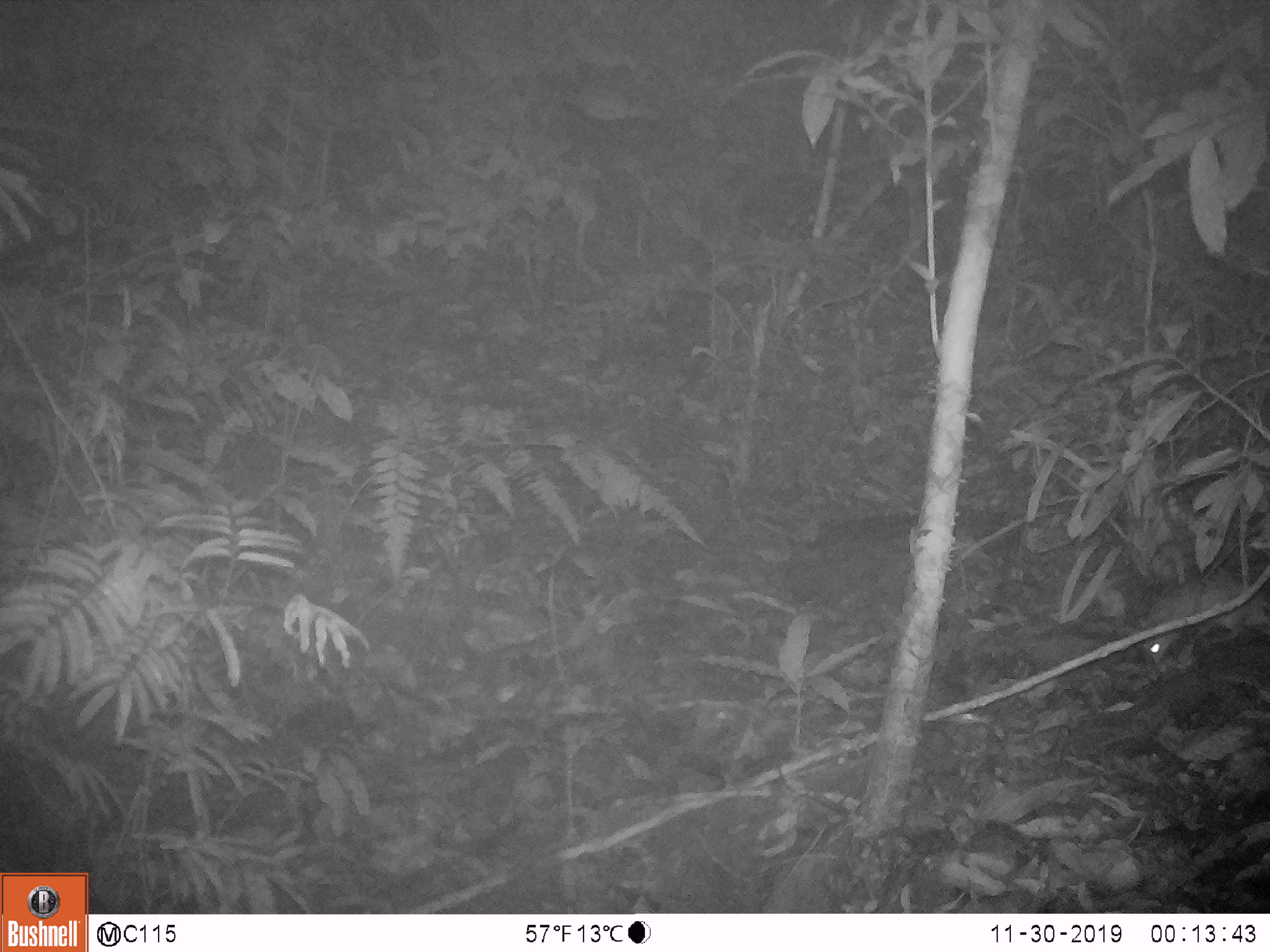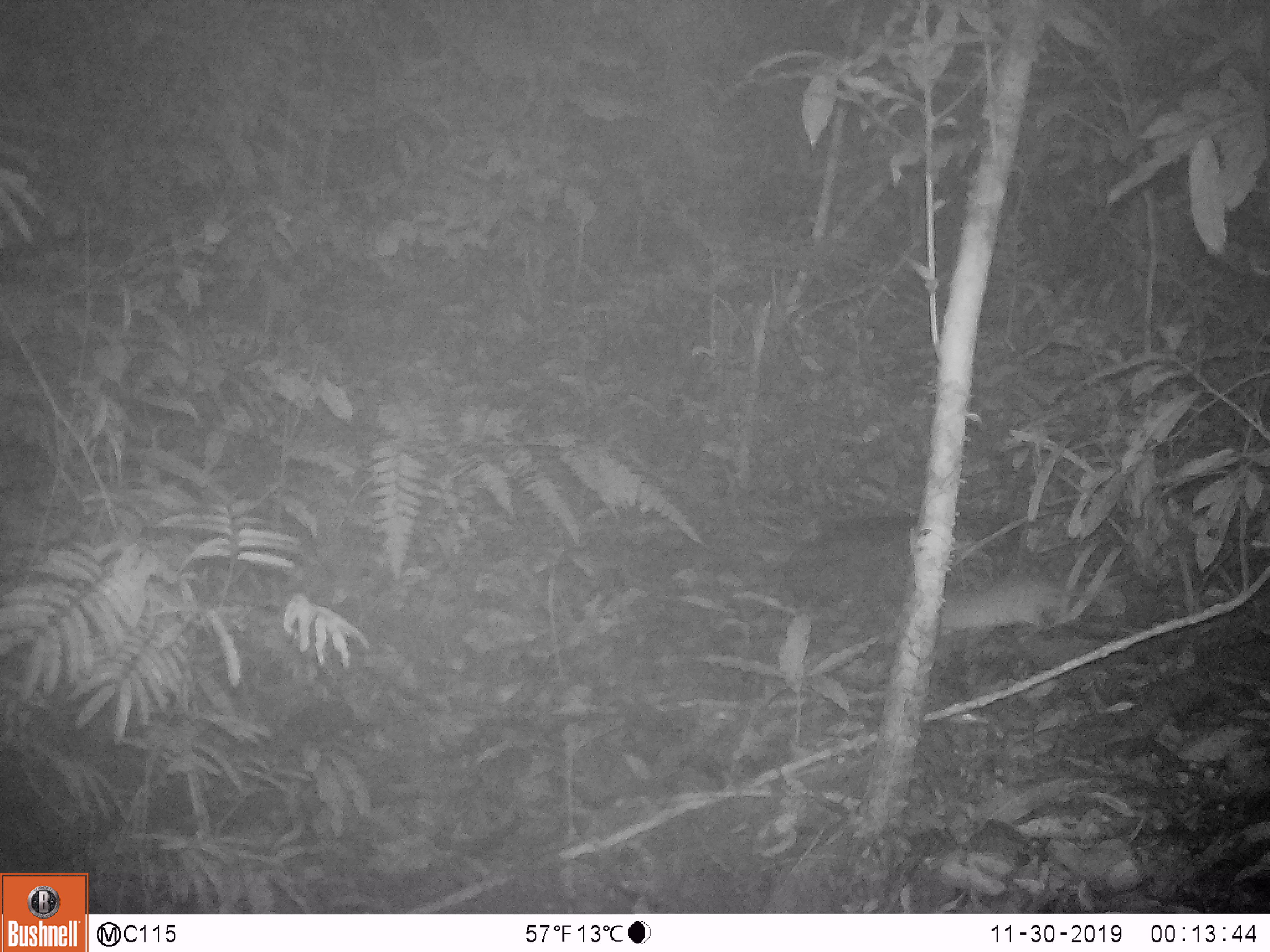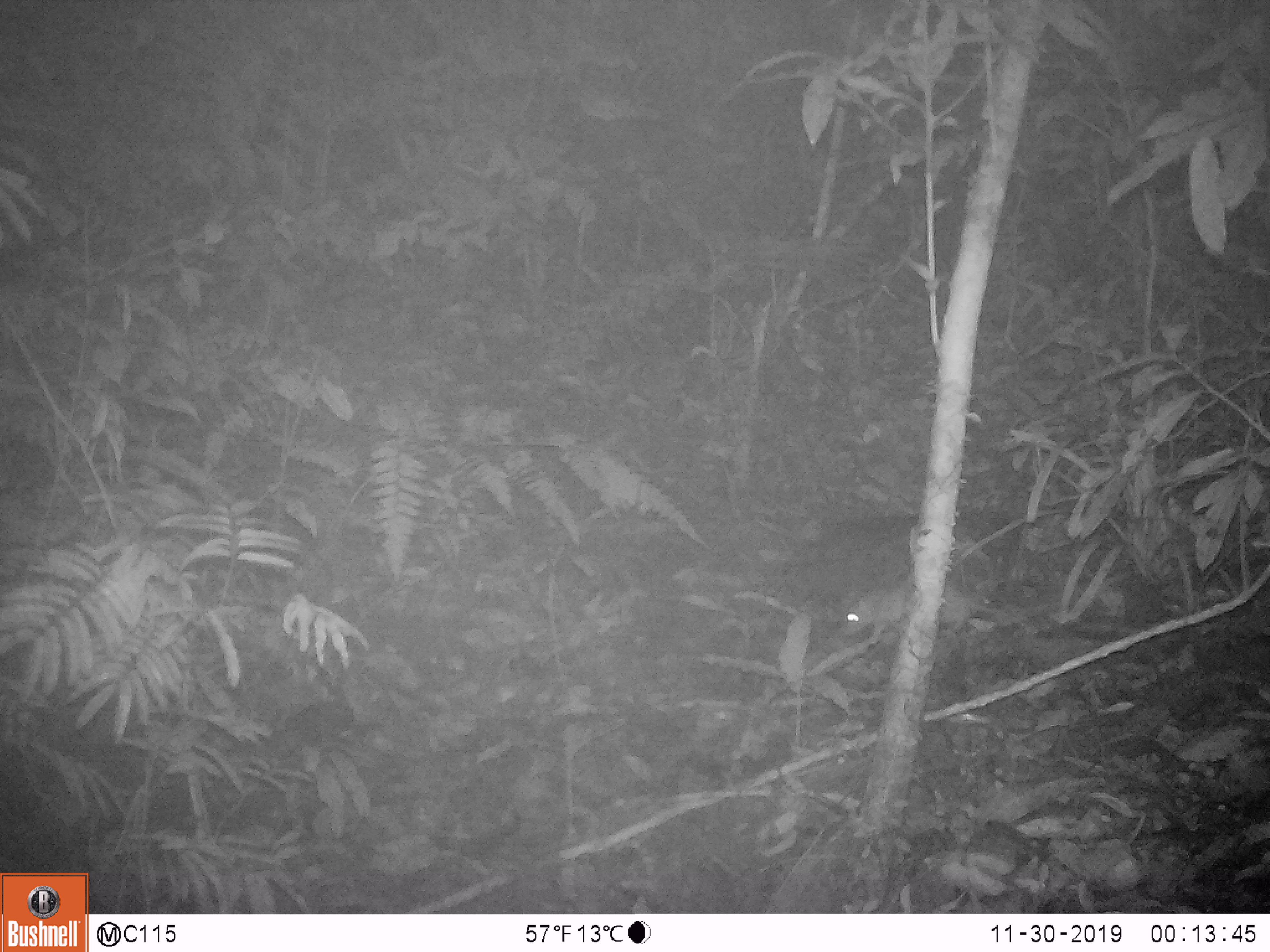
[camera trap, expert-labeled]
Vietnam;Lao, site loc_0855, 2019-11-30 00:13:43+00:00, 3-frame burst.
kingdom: Animalia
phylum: Chordata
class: Mammalia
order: Rodentia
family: Muridae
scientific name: Muridae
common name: old-world mice and rats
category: unidentified murid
Unidentified murid (old-world mice and rats) (Muridae). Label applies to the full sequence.